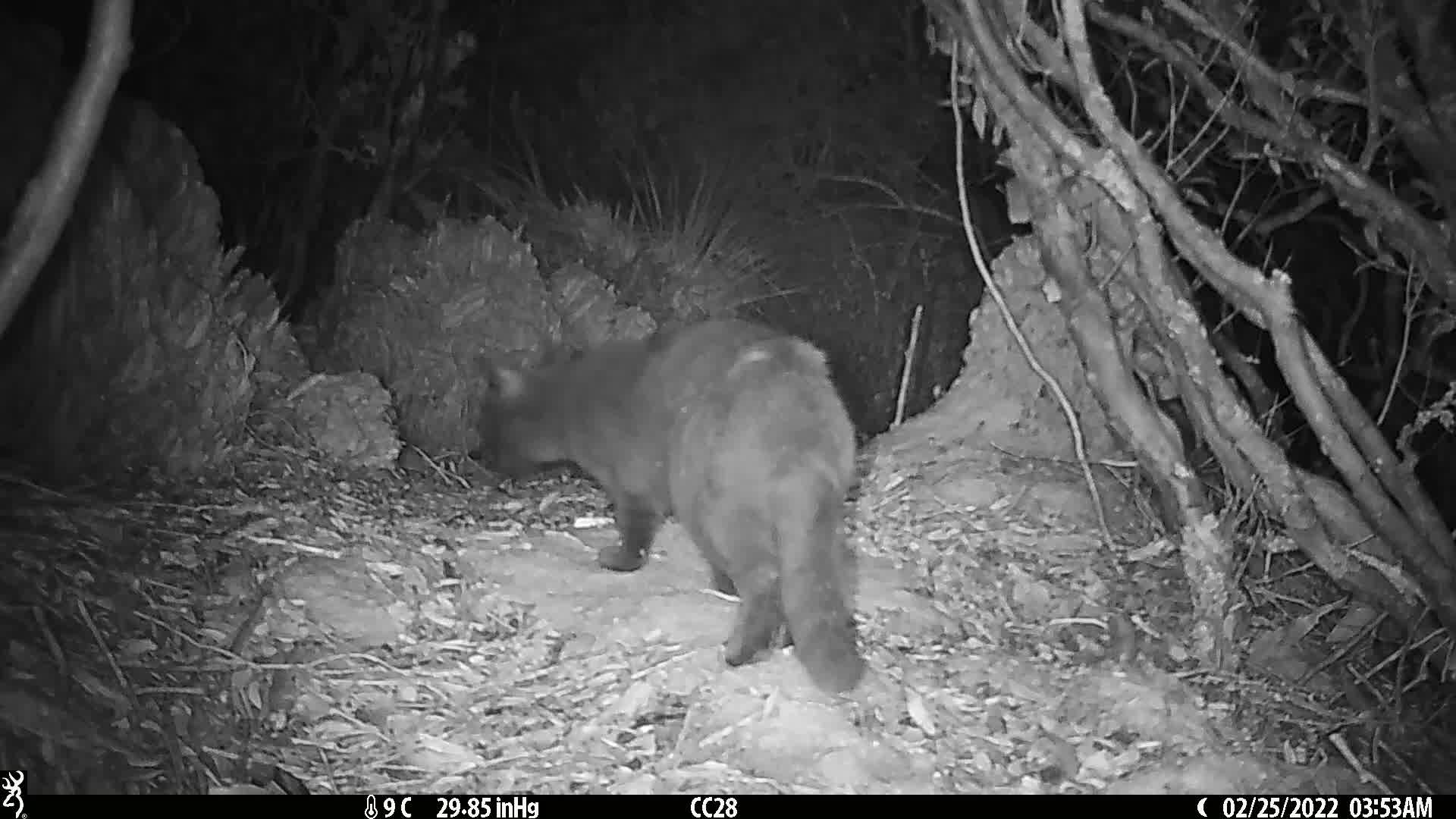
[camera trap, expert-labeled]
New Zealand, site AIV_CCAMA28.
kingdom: Animalia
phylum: Chordata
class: Mammalia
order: Carnivora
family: Felidae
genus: Felis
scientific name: Felis catus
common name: domestic cat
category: cat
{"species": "cat (domestic cat) (Felis catus)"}